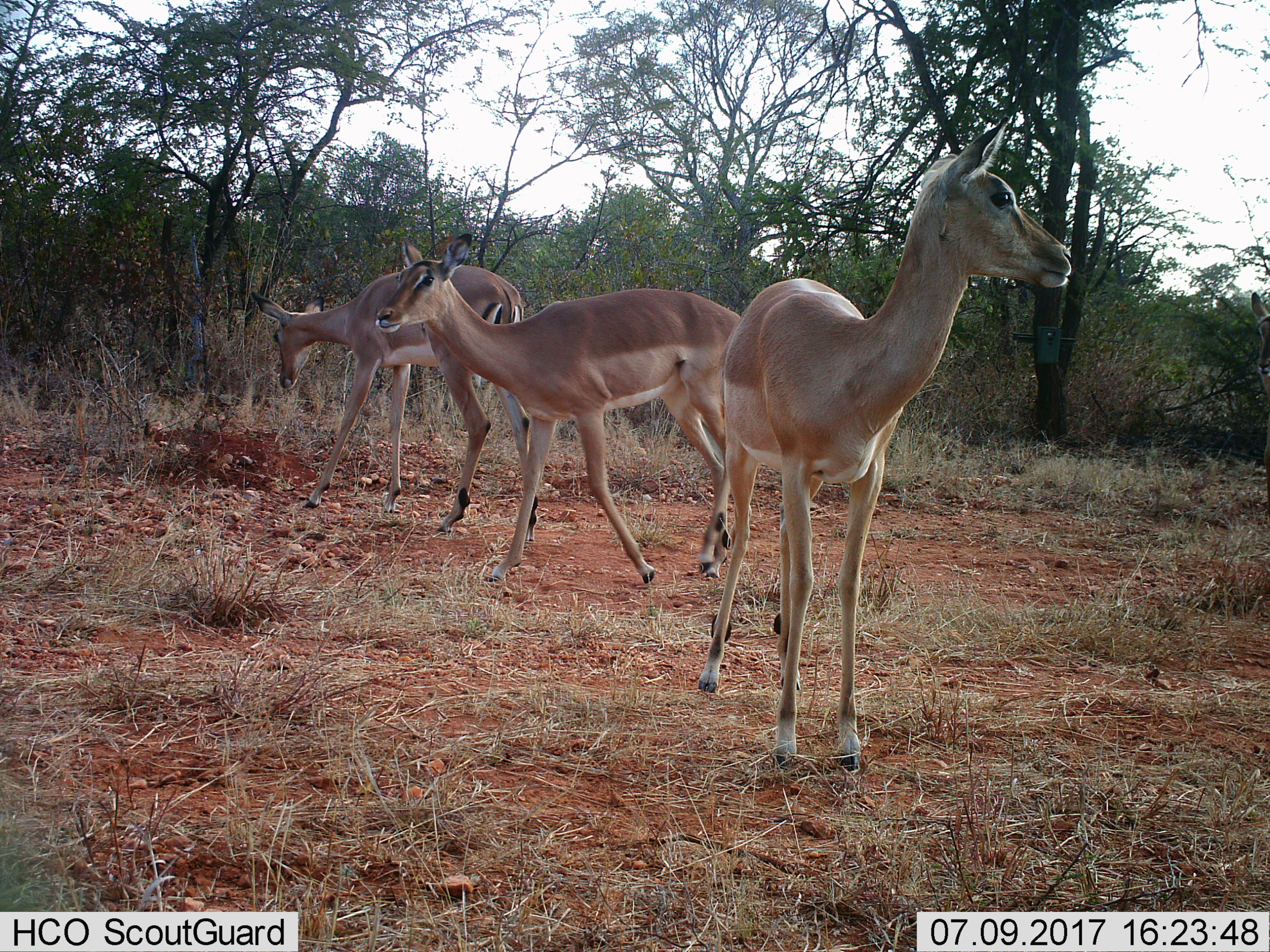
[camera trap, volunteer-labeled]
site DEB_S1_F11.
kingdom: Animalia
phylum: Chordata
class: Mammalia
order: Artiodactyla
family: Bovidae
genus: Aepyceros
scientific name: Aepyceros melampus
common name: impala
Impala (Aepyceros melampus), count 3. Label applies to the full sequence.